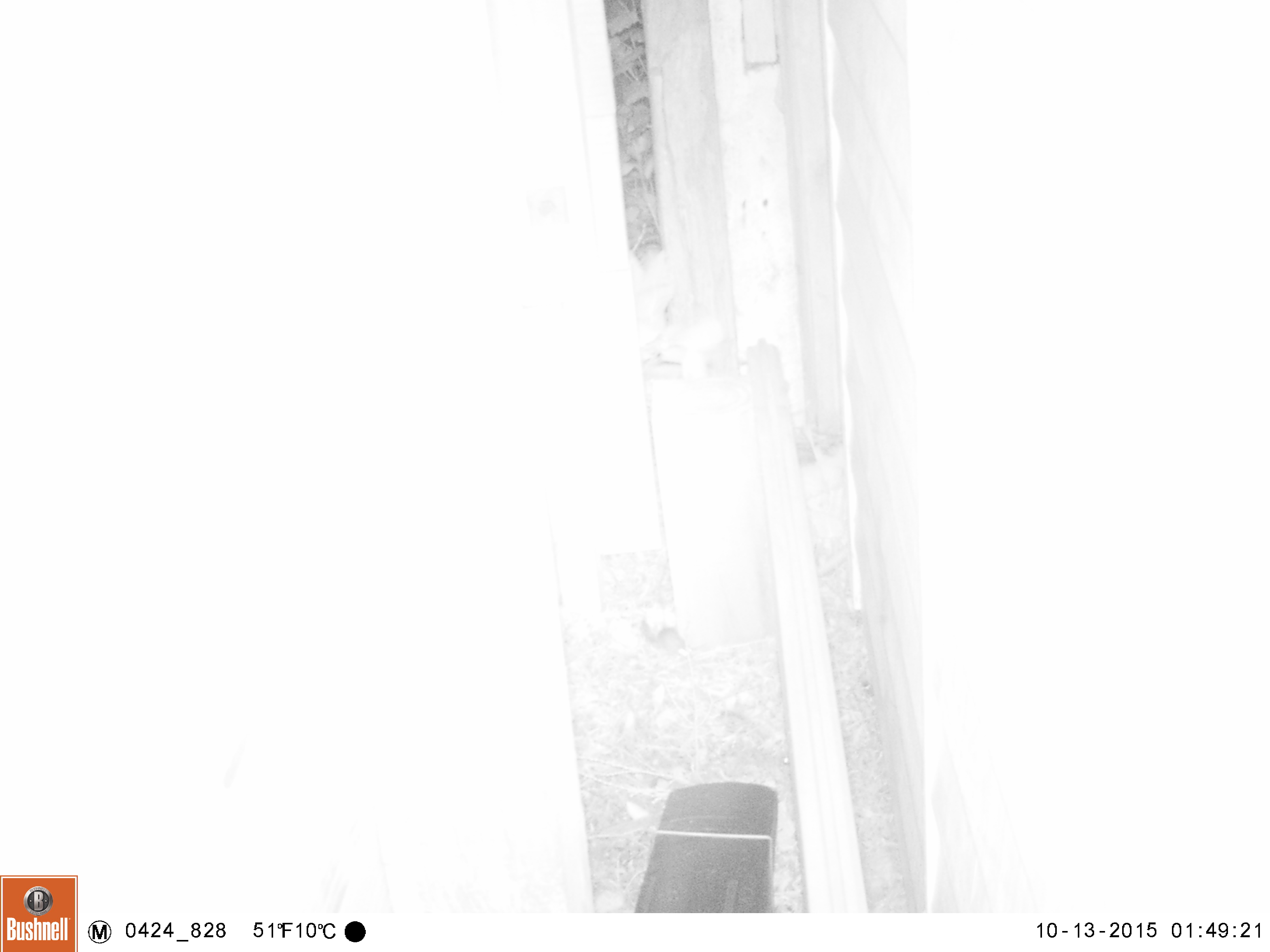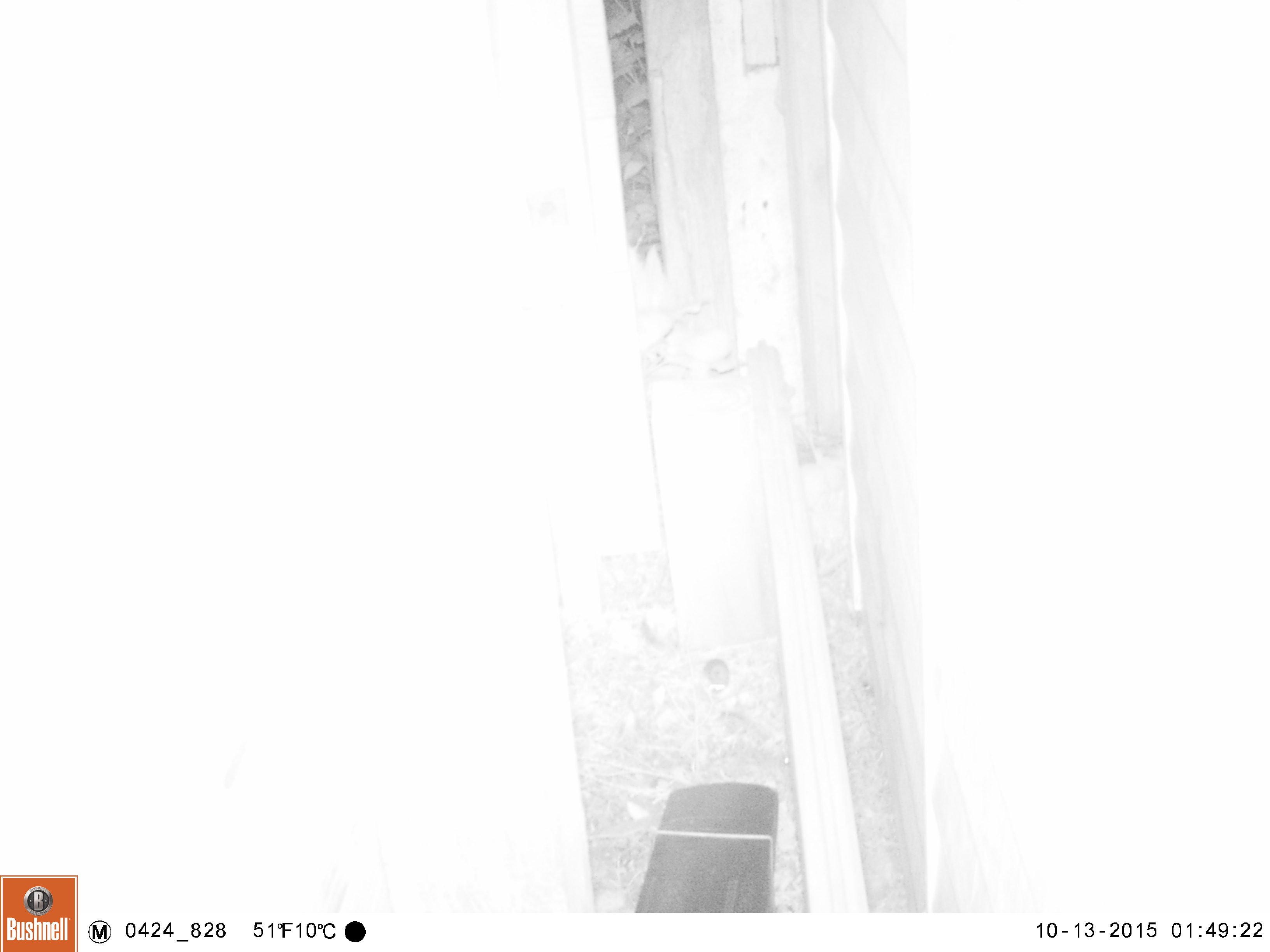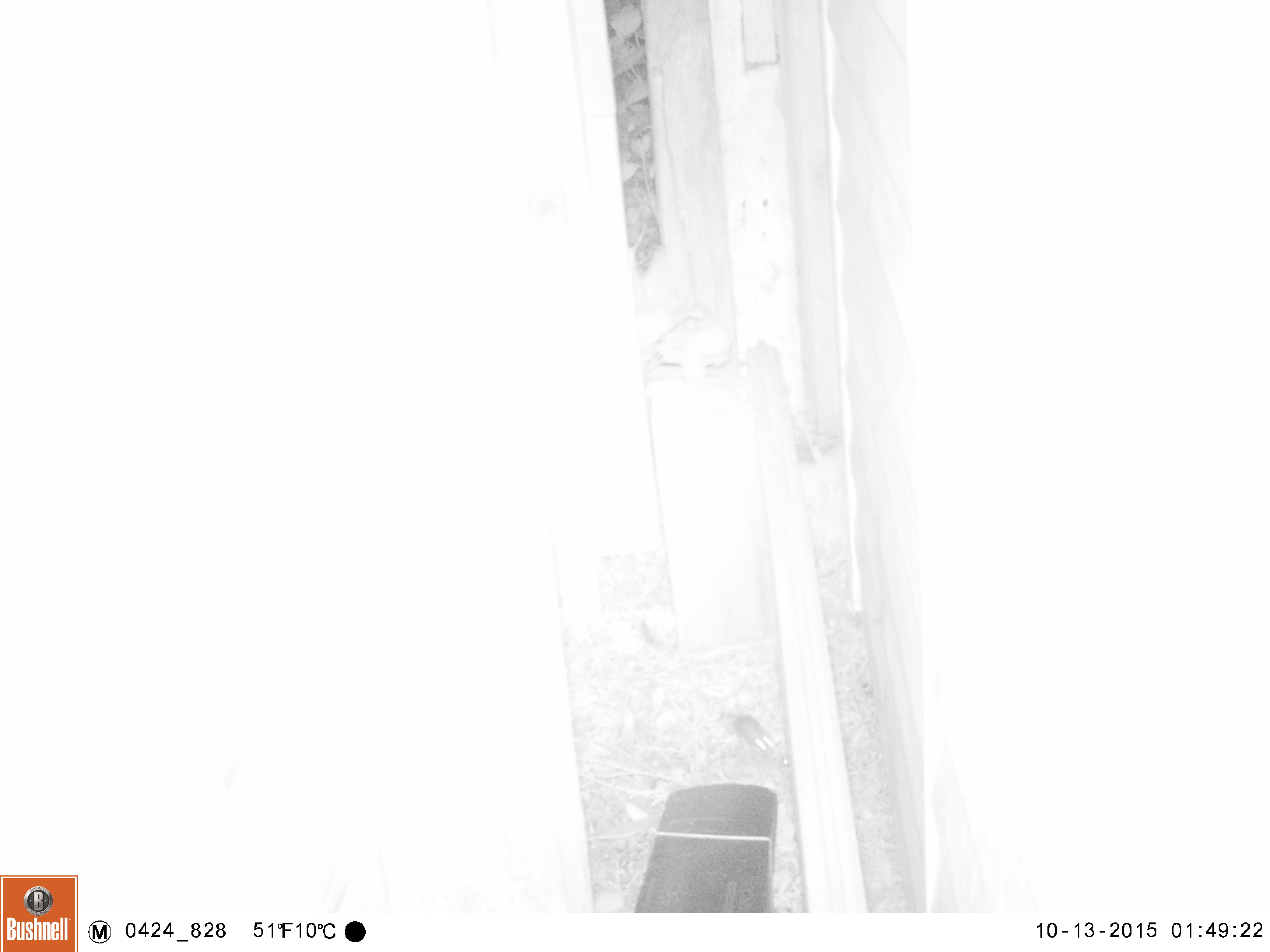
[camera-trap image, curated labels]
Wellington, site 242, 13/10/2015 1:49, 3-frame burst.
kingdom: Animalia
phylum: Chordata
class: Mammalia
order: Rodentia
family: Muridae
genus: Mus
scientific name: Mus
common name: mouse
Mouse (Mus).